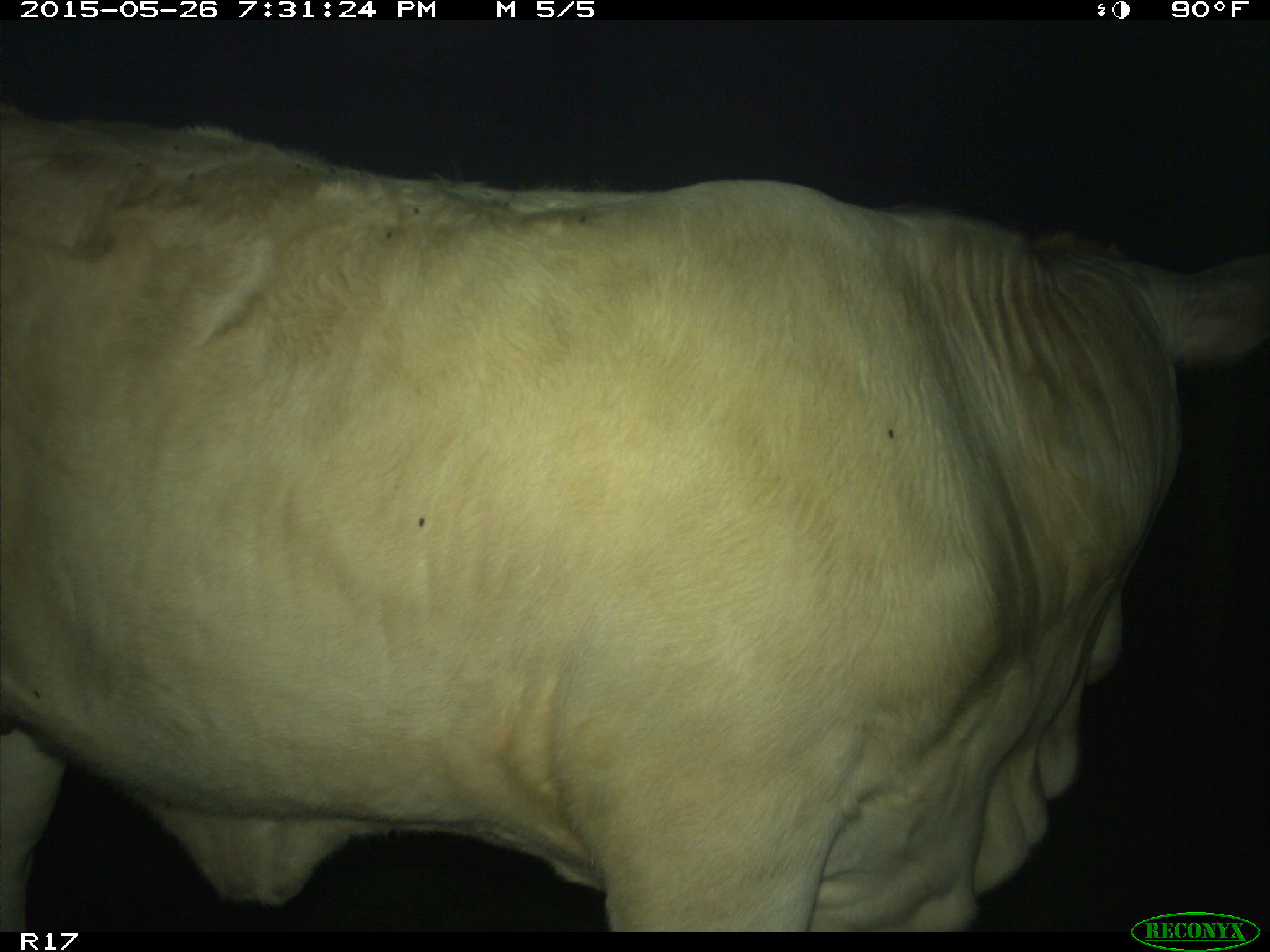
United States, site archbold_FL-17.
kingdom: Animalia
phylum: Chordata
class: Mammalia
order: Artiodactyla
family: Bovidae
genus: Bos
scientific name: Bos taurus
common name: domestic cow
Bos taurus (domestic cow).